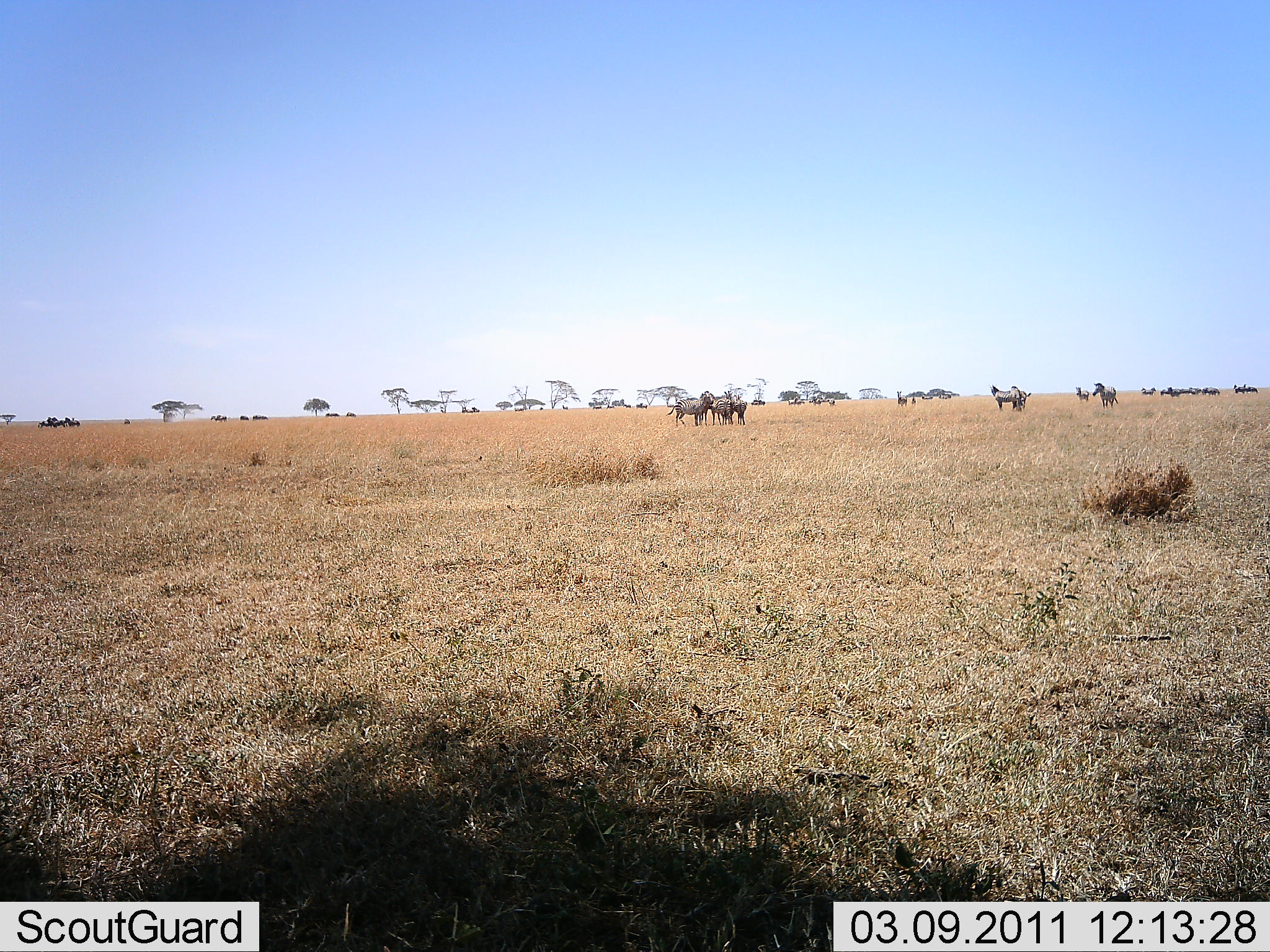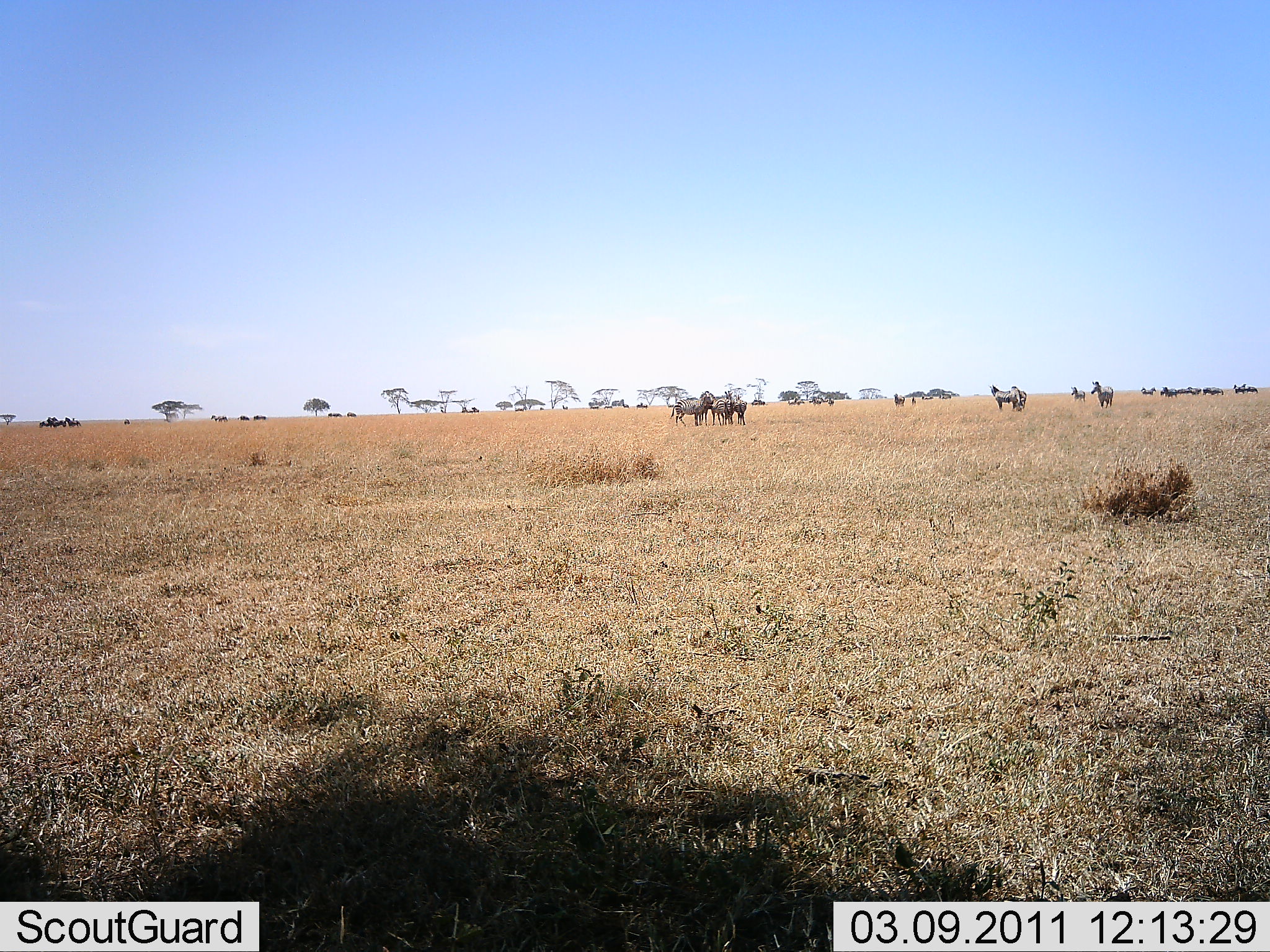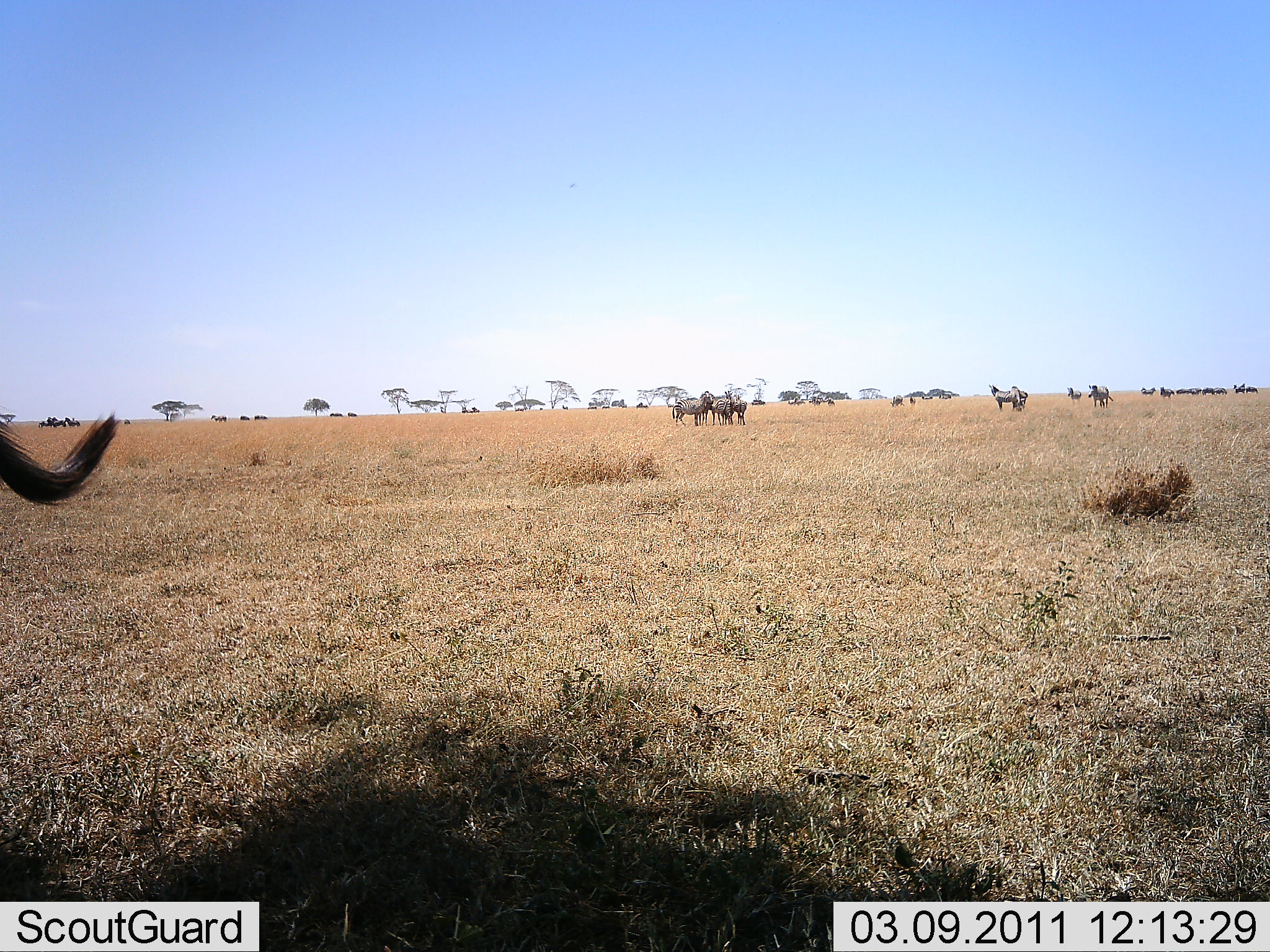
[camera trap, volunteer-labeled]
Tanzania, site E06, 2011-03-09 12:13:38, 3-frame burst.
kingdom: Animalia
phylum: Chordata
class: Mammalia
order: Artiodactyla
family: Bovidae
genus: Connochaetes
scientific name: Connochaetes taurinus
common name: blue wildebeest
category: wildebeest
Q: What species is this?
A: Wildebeest (blue wildebeest) (Connochaetes taurinus).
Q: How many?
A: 11-50.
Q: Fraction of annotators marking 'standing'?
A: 71%.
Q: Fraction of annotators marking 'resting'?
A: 7%.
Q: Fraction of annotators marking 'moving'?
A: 57%.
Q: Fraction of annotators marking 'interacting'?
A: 14%.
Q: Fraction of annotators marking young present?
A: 0%.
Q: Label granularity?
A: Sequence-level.